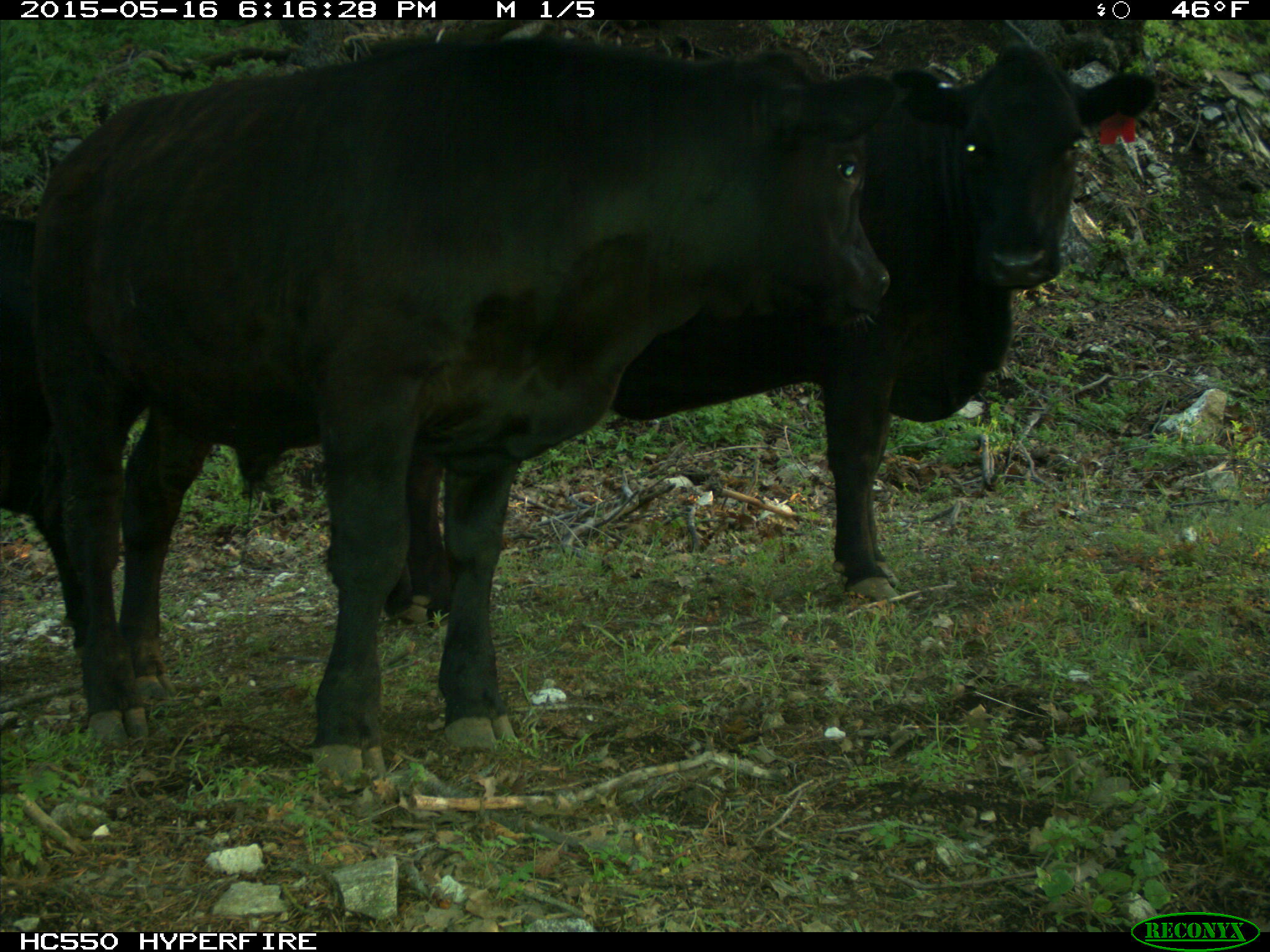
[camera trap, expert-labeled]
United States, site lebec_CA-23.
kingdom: Animalia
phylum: Chordata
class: Mammalia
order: Artiodactyla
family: Bovidae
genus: Bos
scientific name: Bos taurus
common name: domestic cow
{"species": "Bos taurus (domestic cow)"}